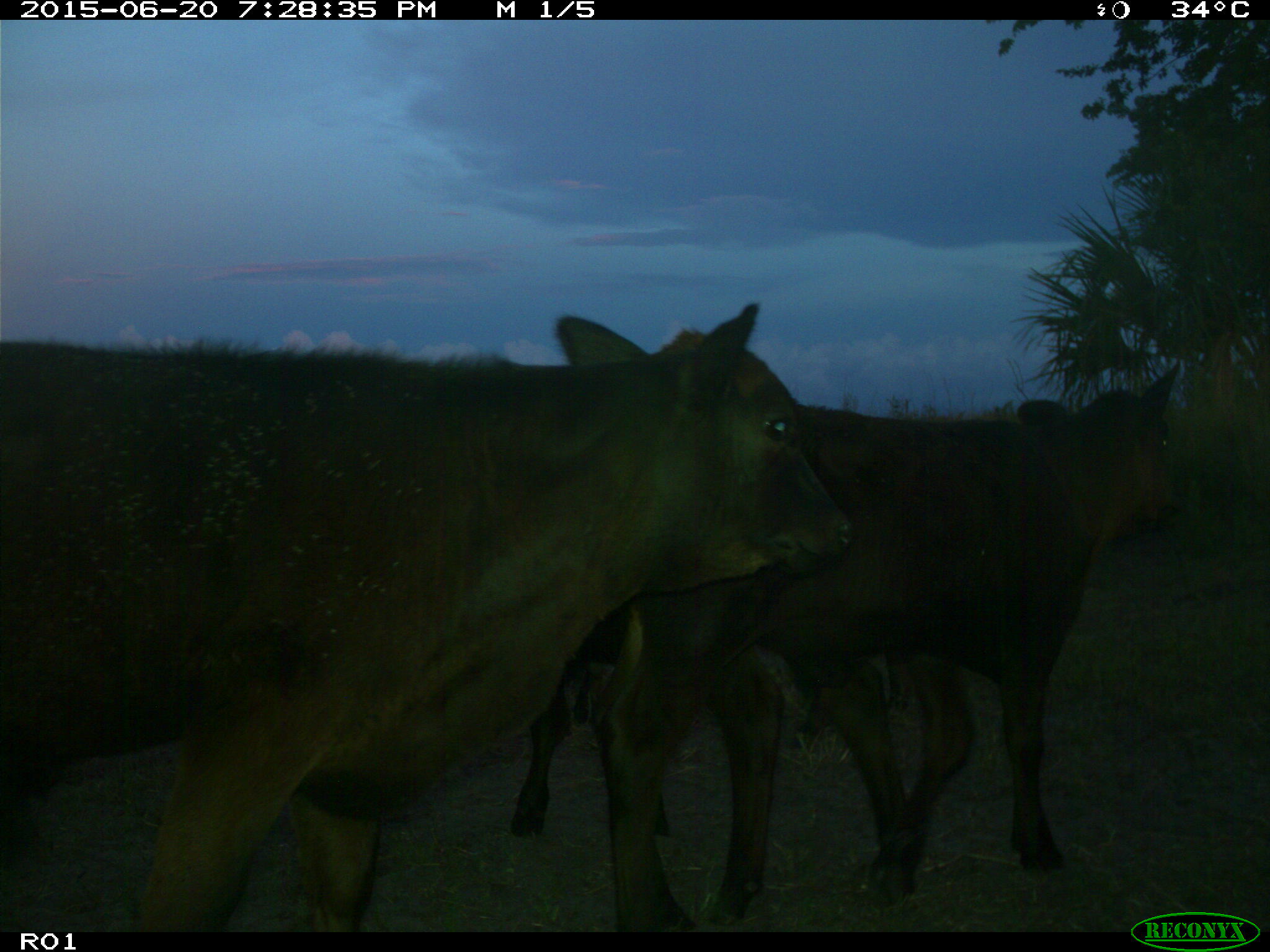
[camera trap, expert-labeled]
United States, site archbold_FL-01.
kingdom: Animalia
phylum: Chordata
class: Mammalia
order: Artiodactyla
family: Bovidae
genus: Bos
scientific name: Bos taurus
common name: domestic cow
Bos taurus (domestic cow).